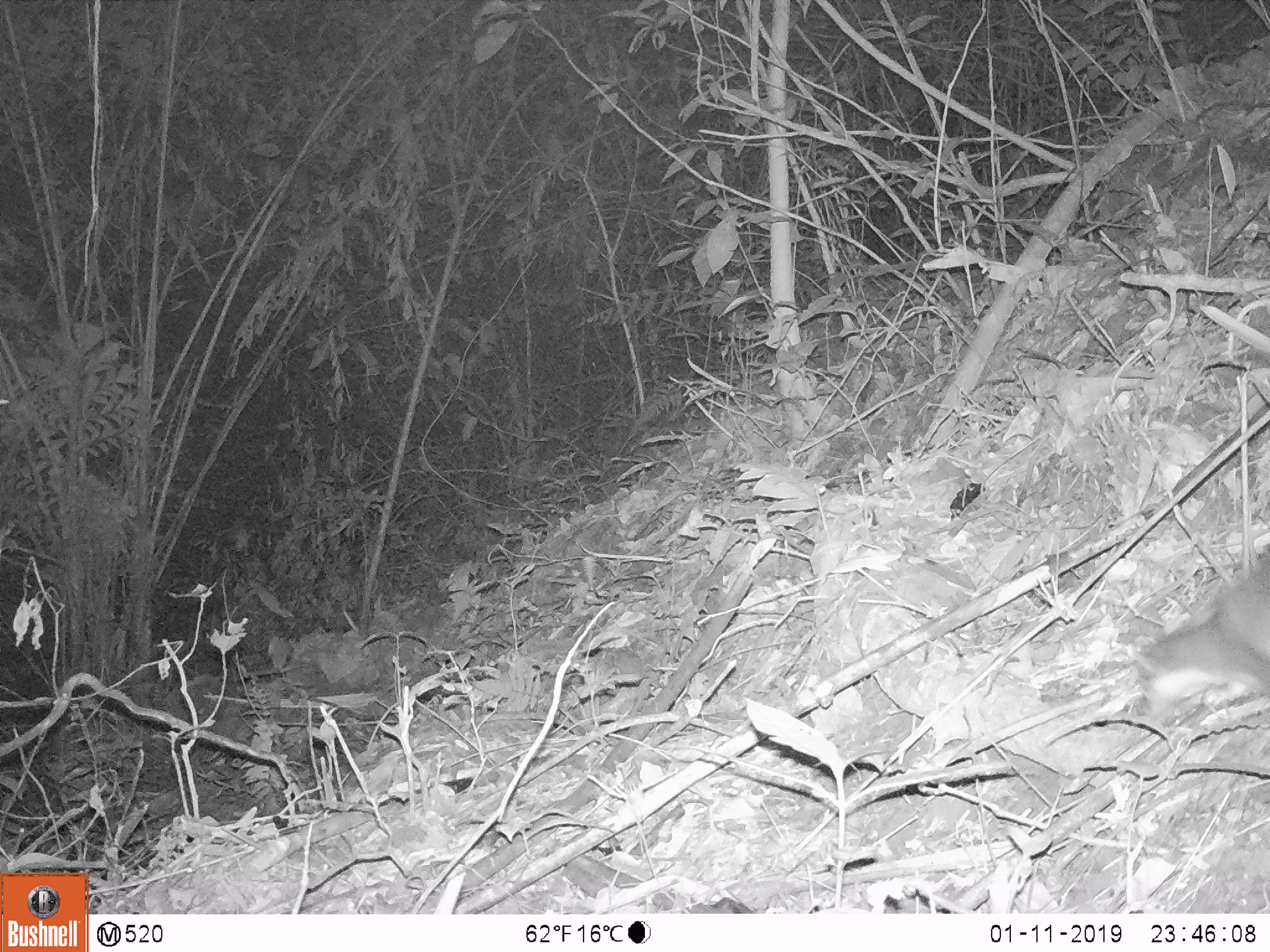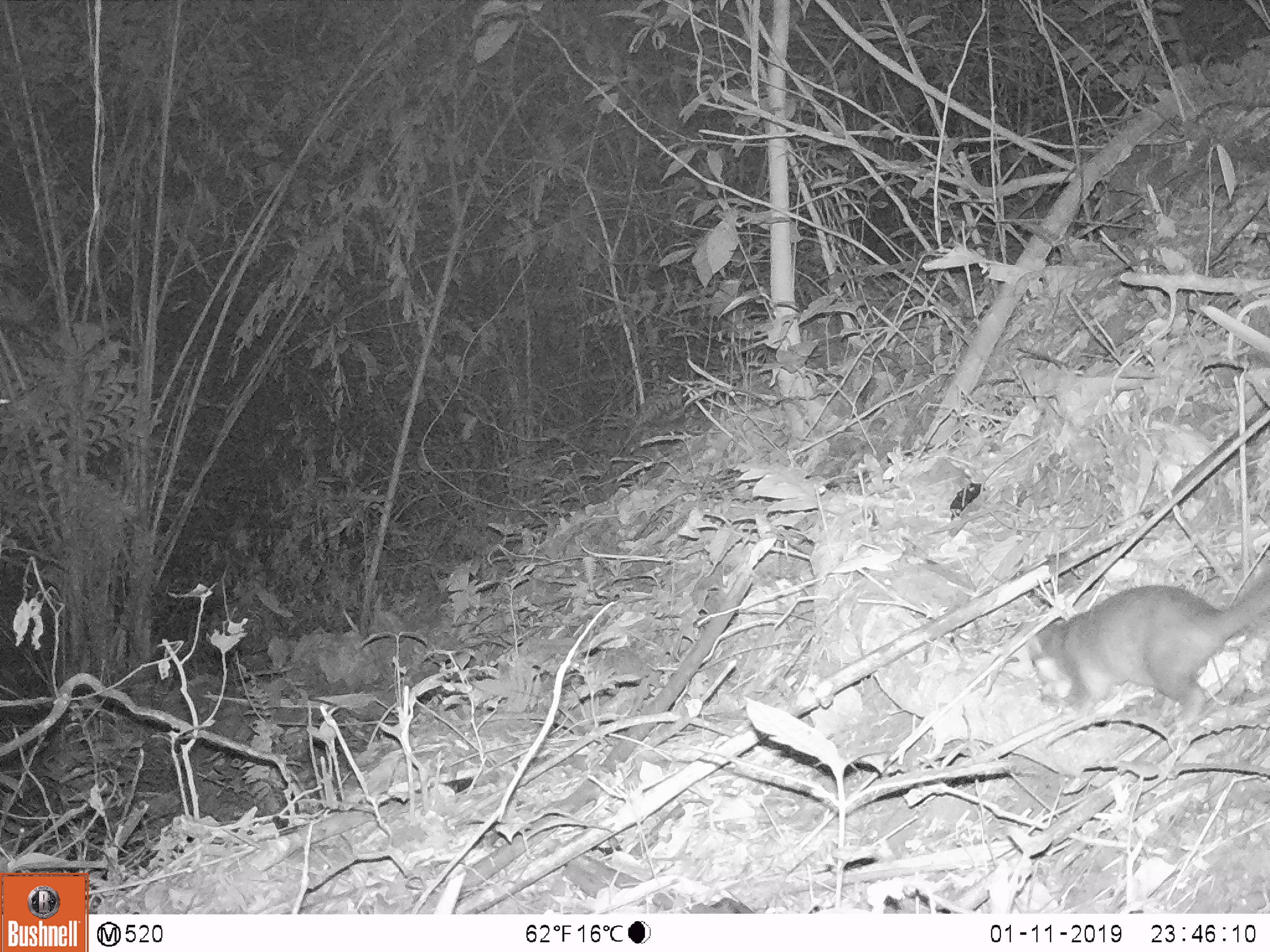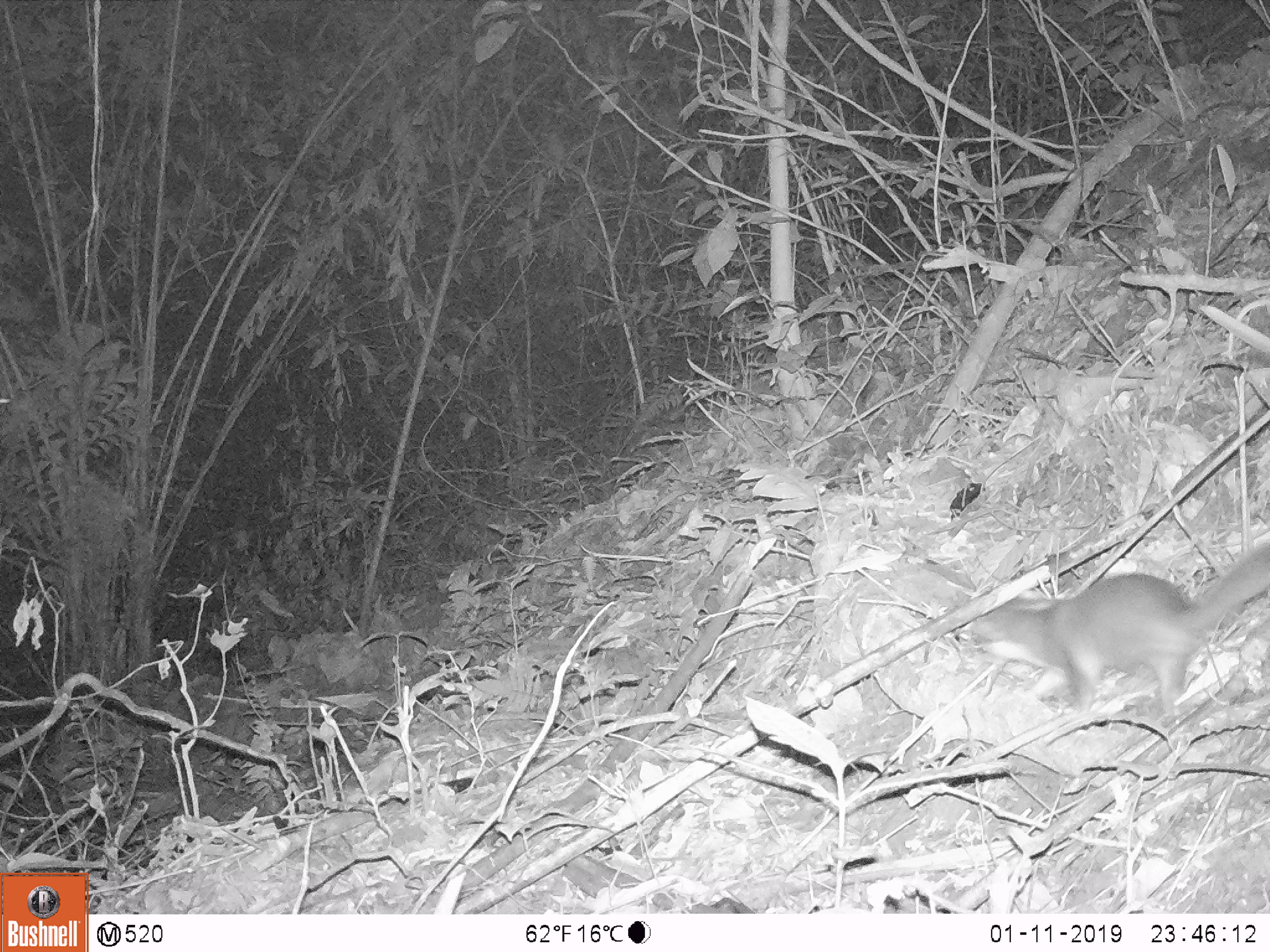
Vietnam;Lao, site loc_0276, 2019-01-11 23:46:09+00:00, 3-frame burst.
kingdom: Animalia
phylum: Chordata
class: Mammalia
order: Carnivora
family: Mustelidae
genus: Melogale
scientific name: Melogale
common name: ferret badger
Ferret badger (Melogale). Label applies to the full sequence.